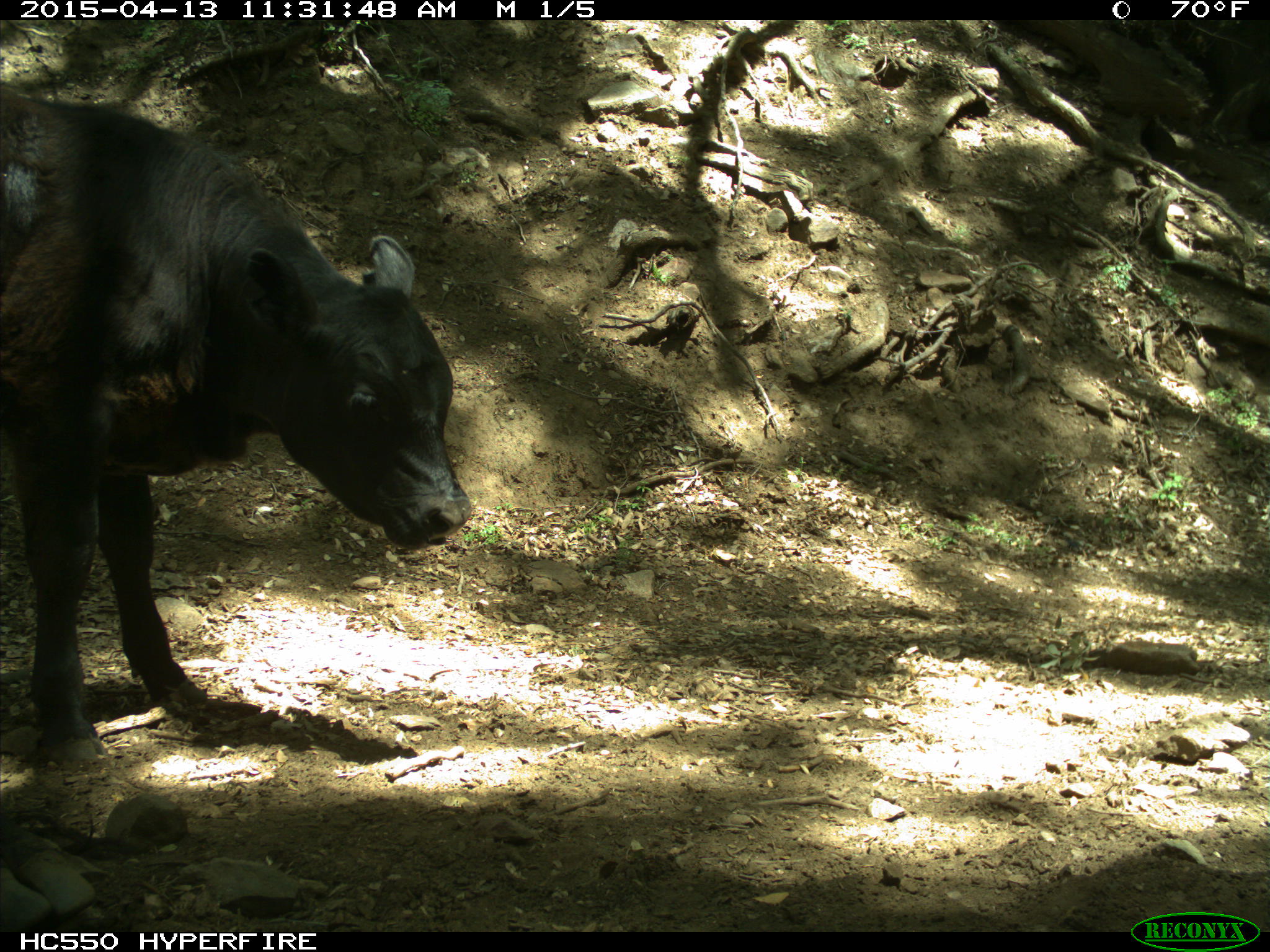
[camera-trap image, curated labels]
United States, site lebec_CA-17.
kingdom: Animalia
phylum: Chordata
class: Mammalia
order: Artiodactyla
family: Bovidae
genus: Bos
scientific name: Bos taurus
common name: domestic cow